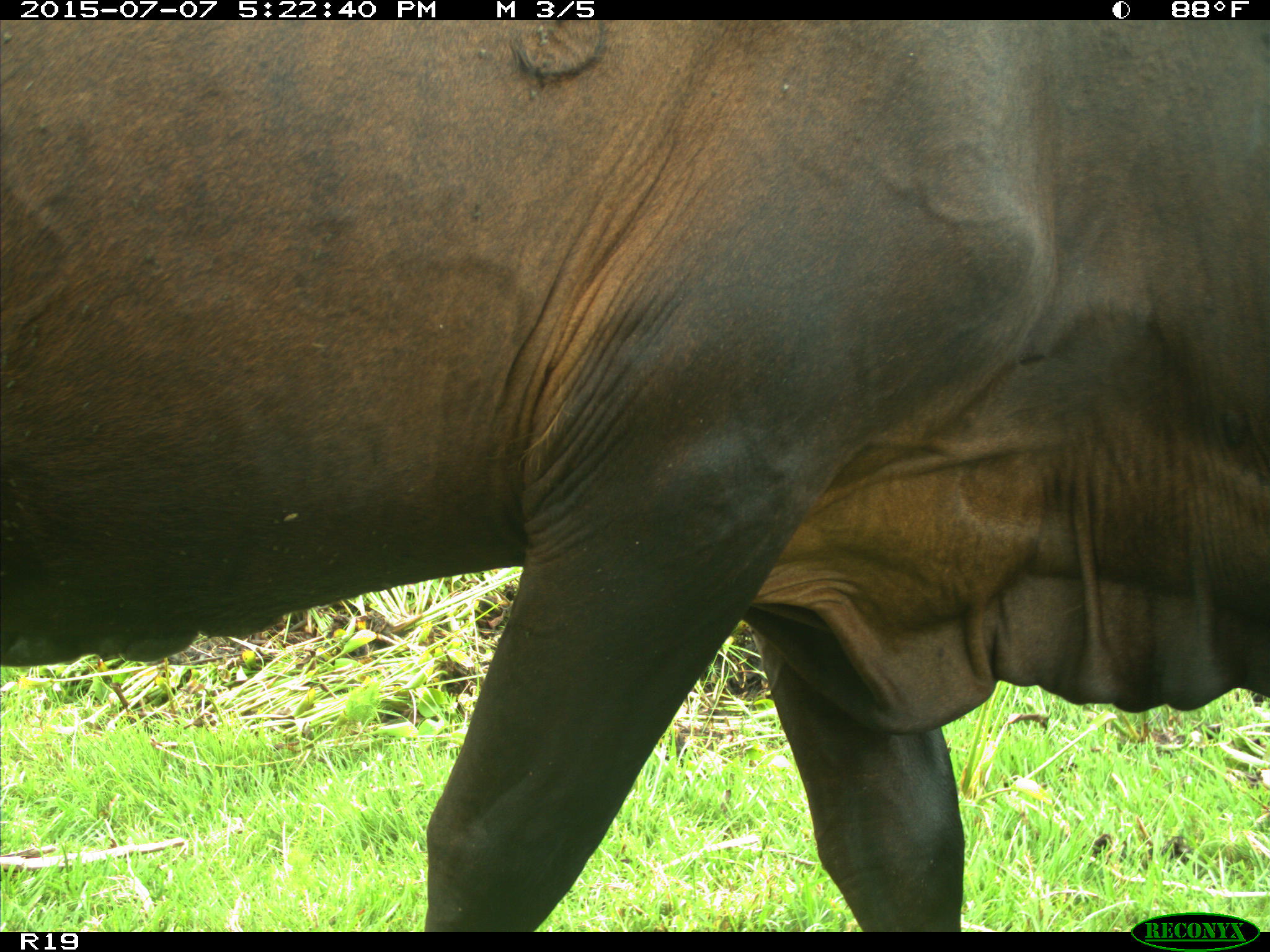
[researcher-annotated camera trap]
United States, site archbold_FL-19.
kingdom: Animalia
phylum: Chordata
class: Mammalia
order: Artiodactyla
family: Bovidae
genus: Bos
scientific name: Bos taurus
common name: domestic cow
Bos taurus (domestic cow).